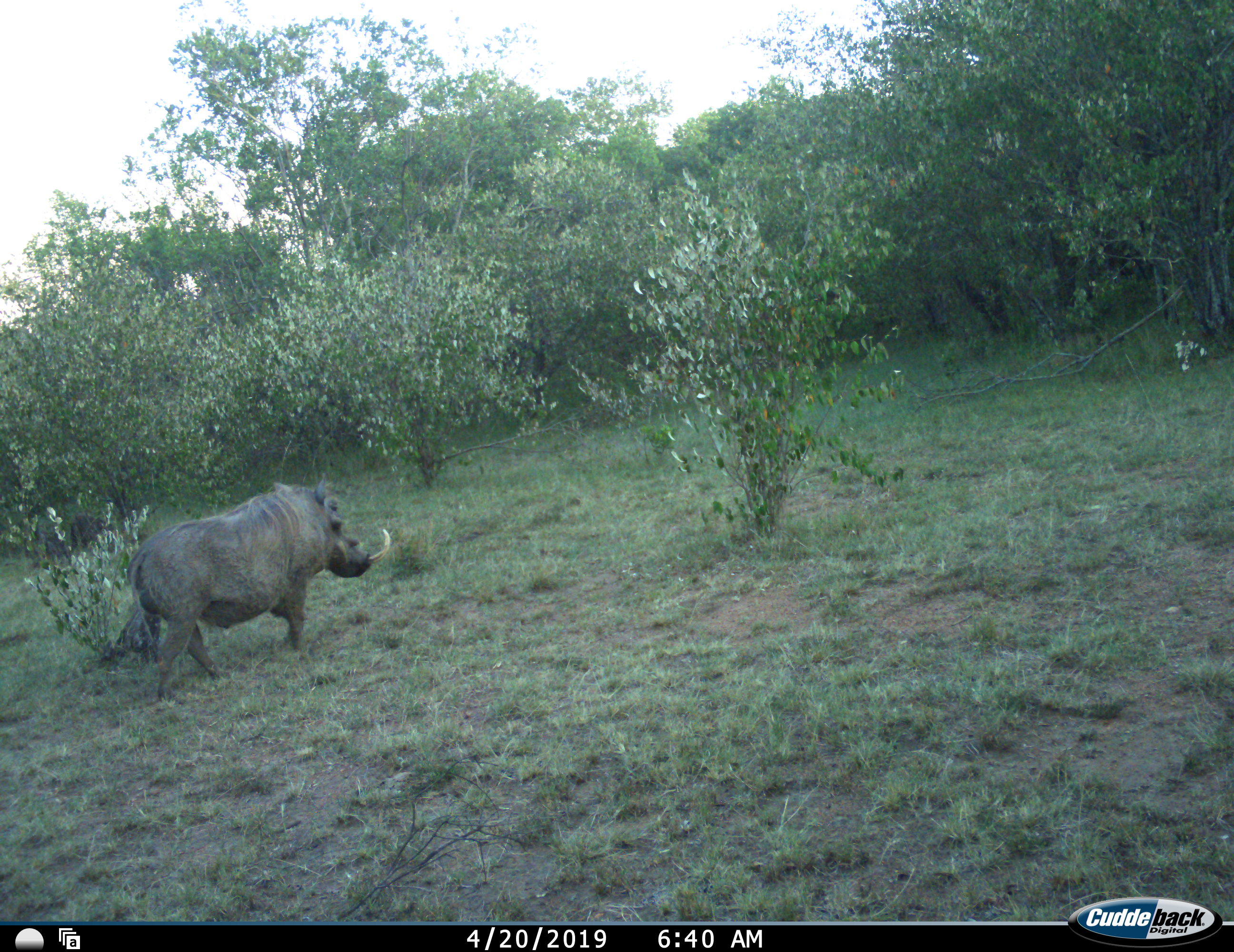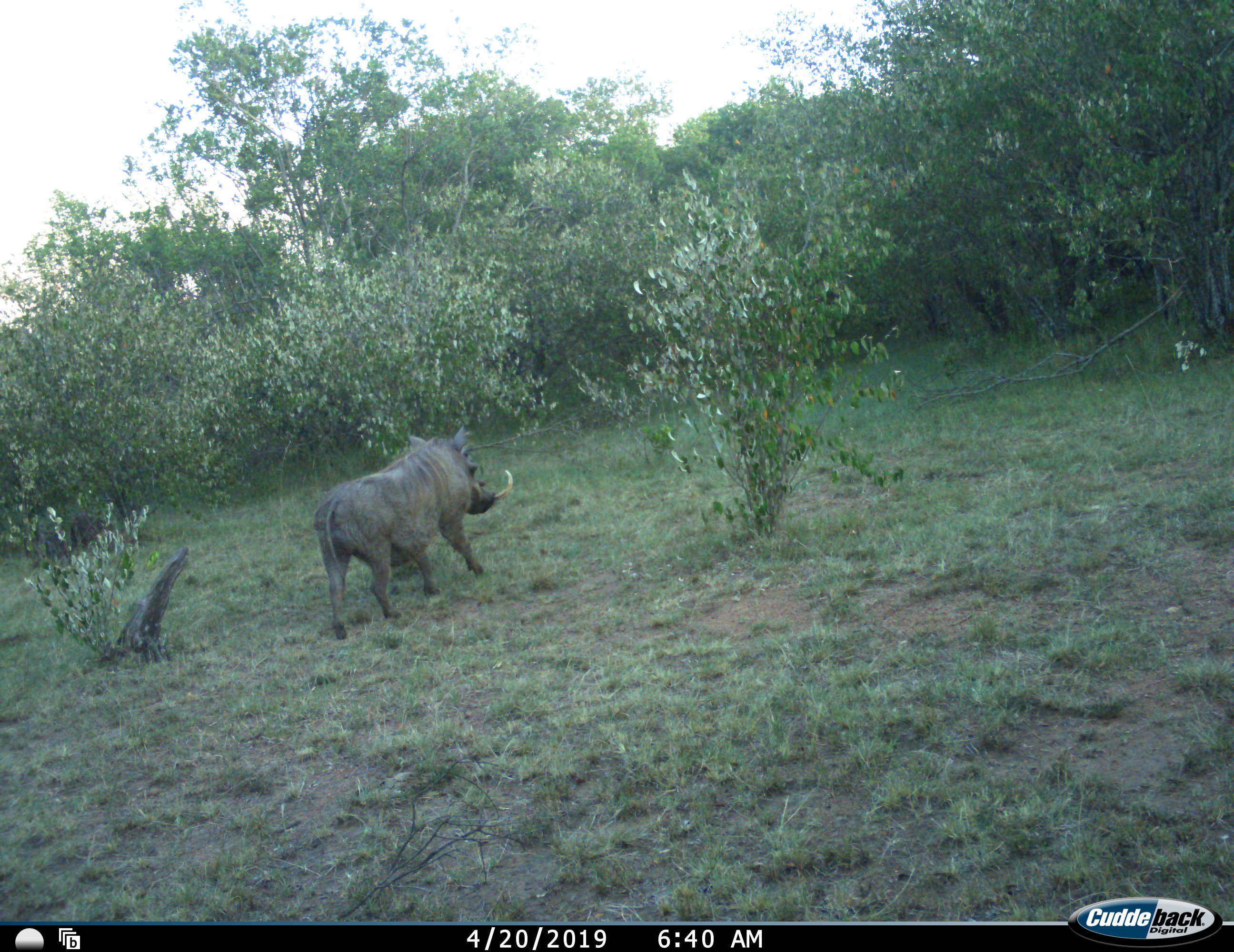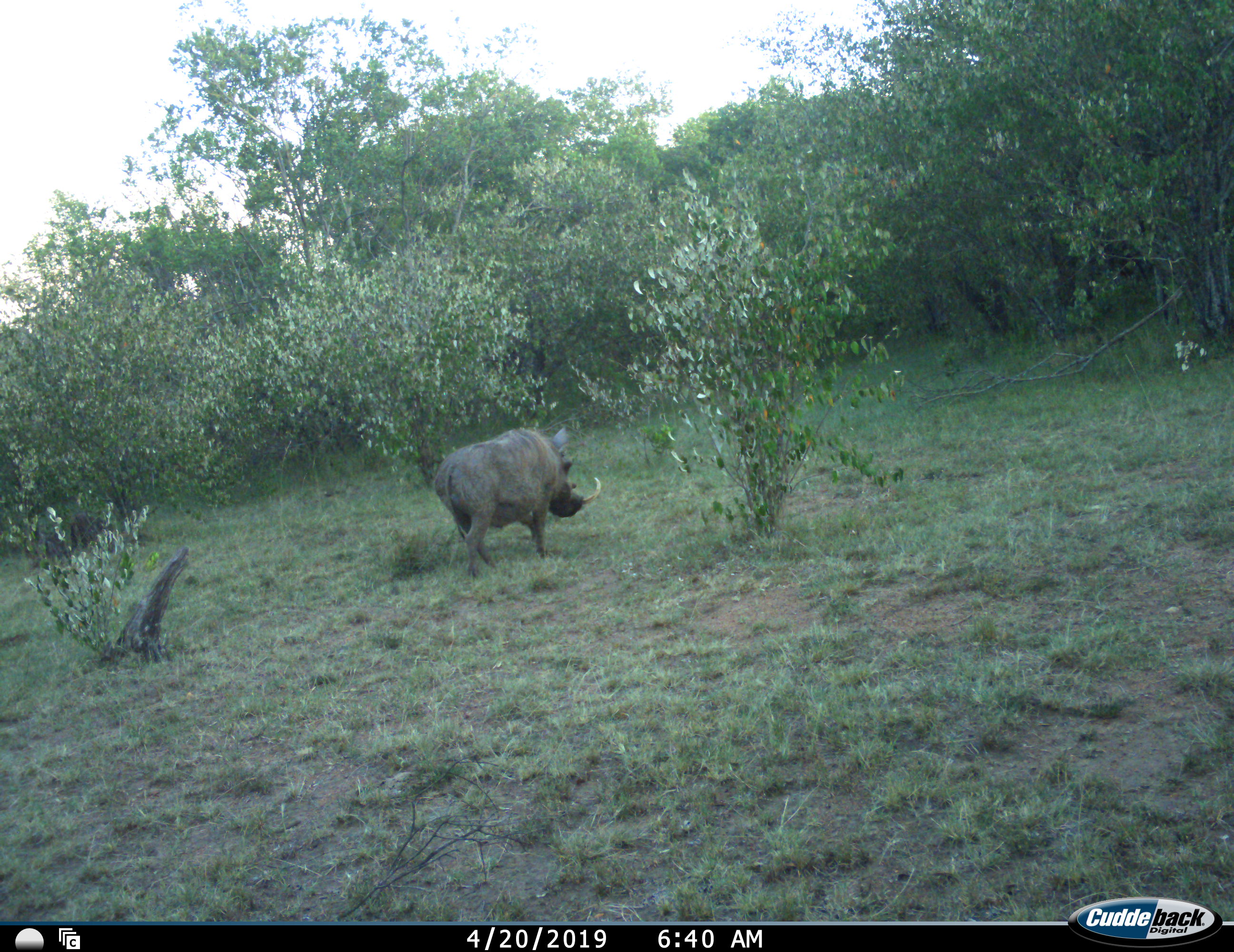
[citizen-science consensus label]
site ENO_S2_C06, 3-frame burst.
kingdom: Animalia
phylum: Chordata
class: Mammalia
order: Artiodactyla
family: Suidae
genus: Phacochoerus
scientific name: Phacochoerus africanus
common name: warthog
Warthog (Phacochoerus africanus), count 1. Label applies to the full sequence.